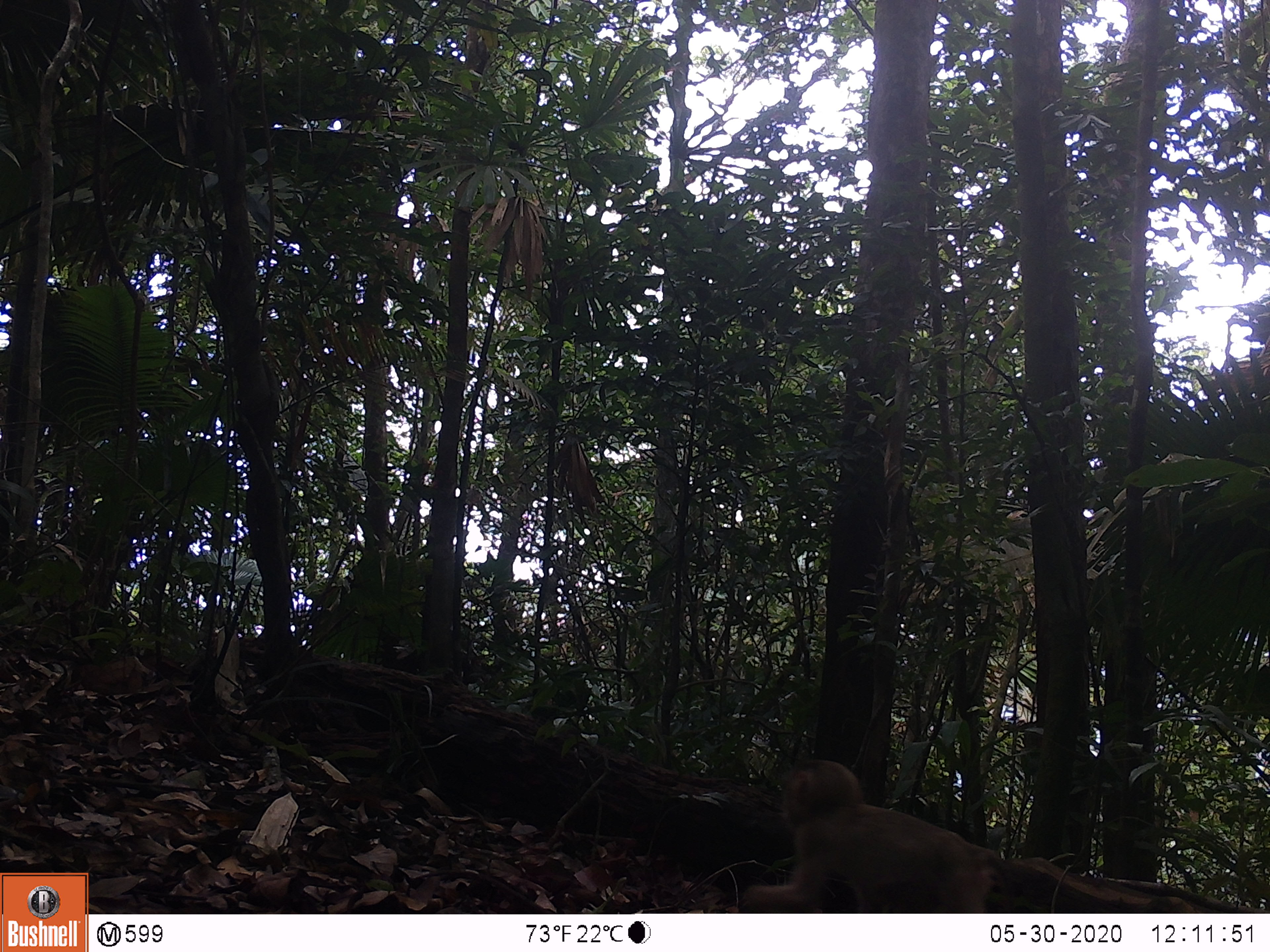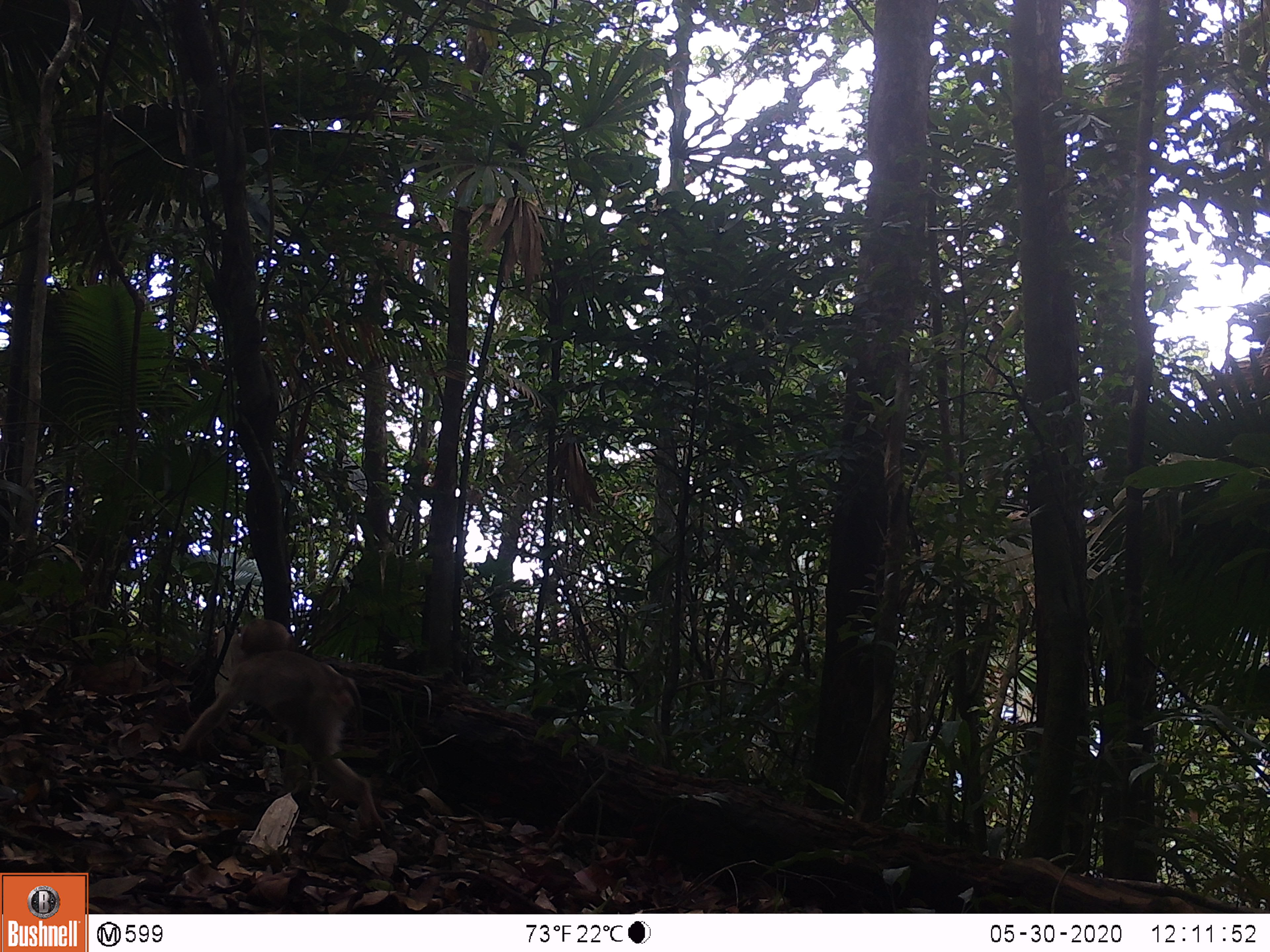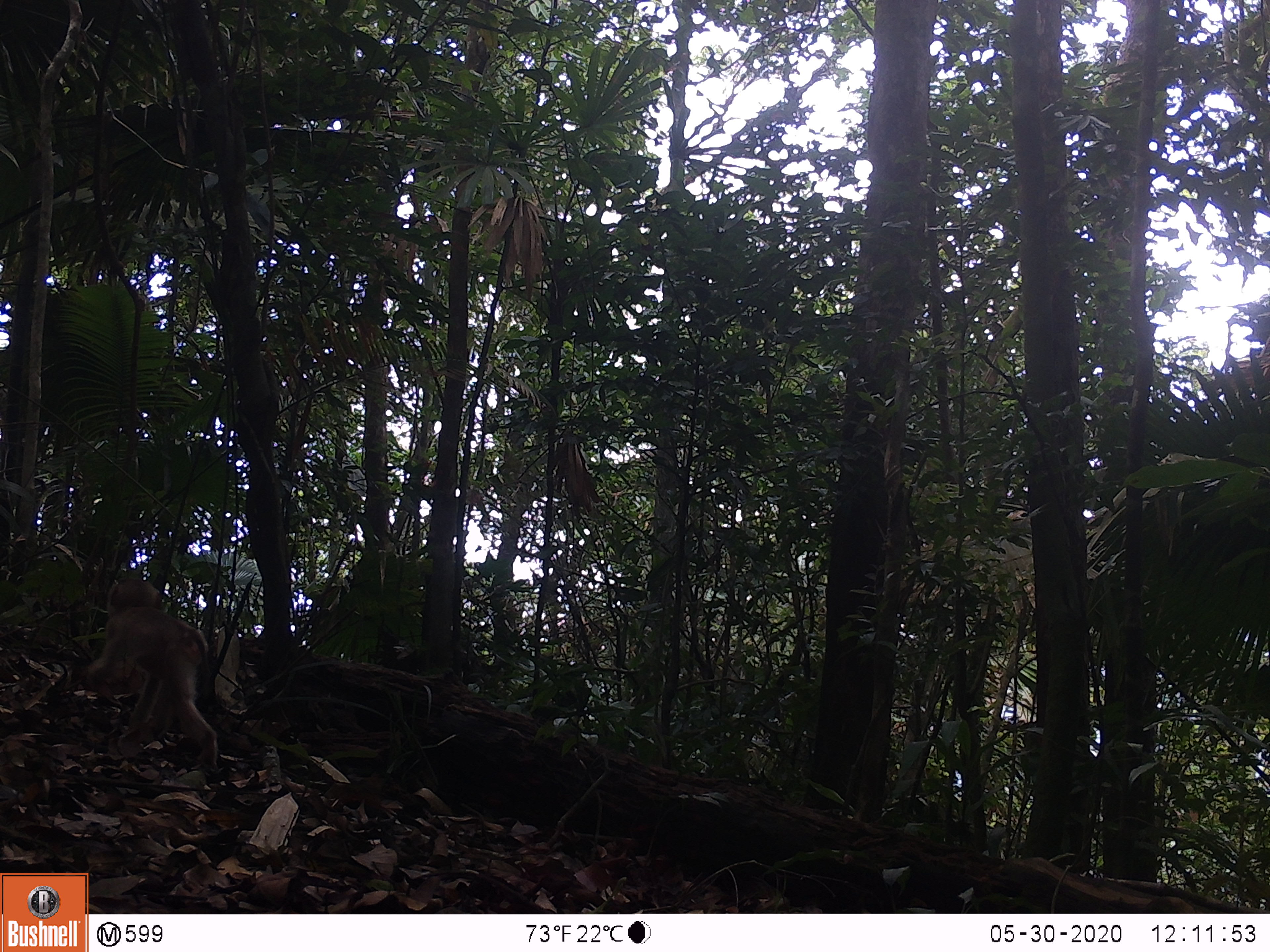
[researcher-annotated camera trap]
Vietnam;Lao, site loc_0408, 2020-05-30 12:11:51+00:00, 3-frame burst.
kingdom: Animalia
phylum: Chordata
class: Mammalia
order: Primates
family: Cercopithecidae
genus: Macaca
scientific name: Macaca nemestrina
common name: pig-tailed macaque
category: pig tailed macaque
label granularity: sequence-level